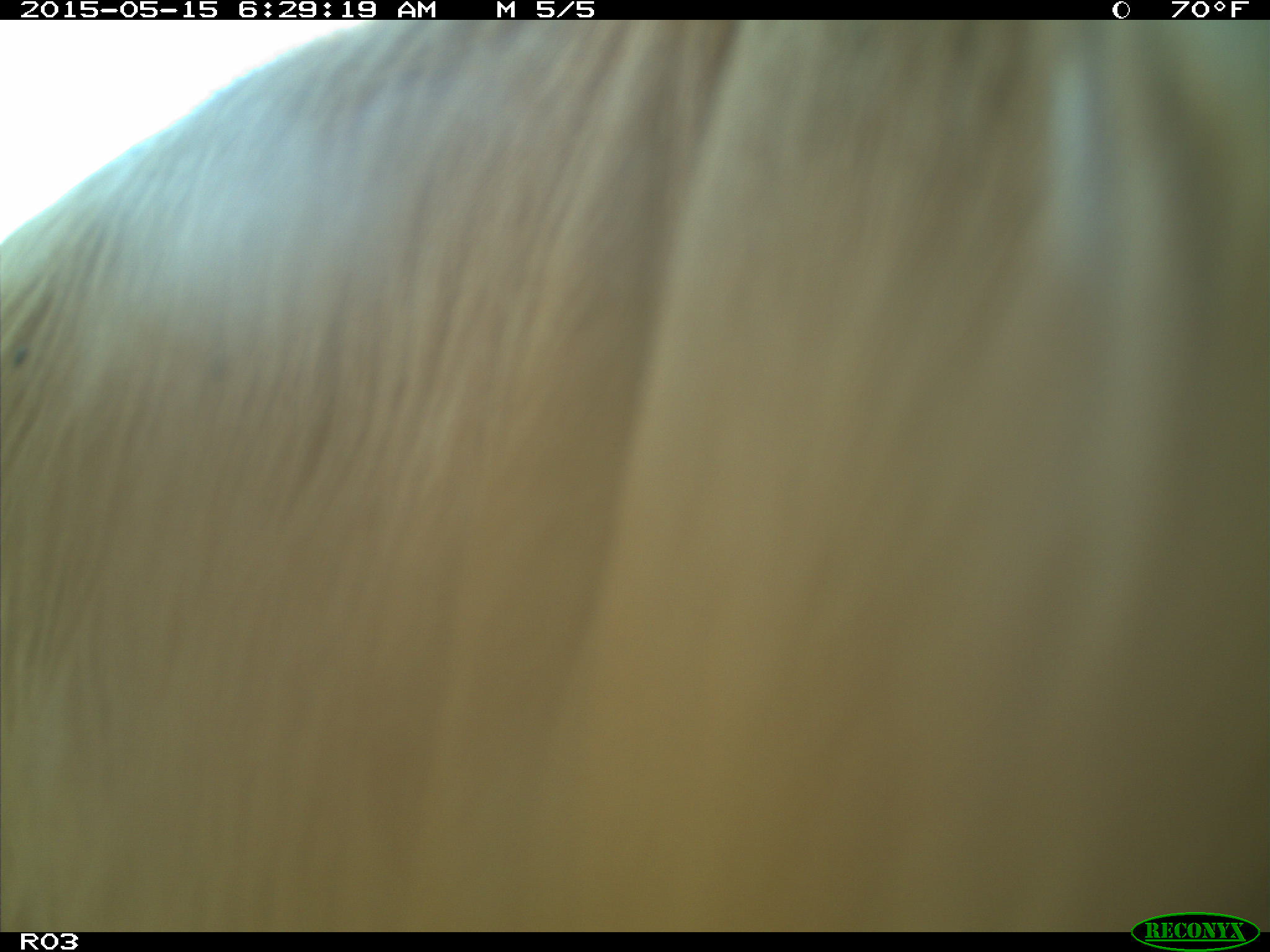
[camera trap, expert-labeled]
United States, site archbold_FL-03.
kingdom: Animalia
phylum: Chordata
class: Mammalia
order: Artiodactyla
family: Bovidae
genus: Bos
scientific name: Bos taurus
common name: domestic cow